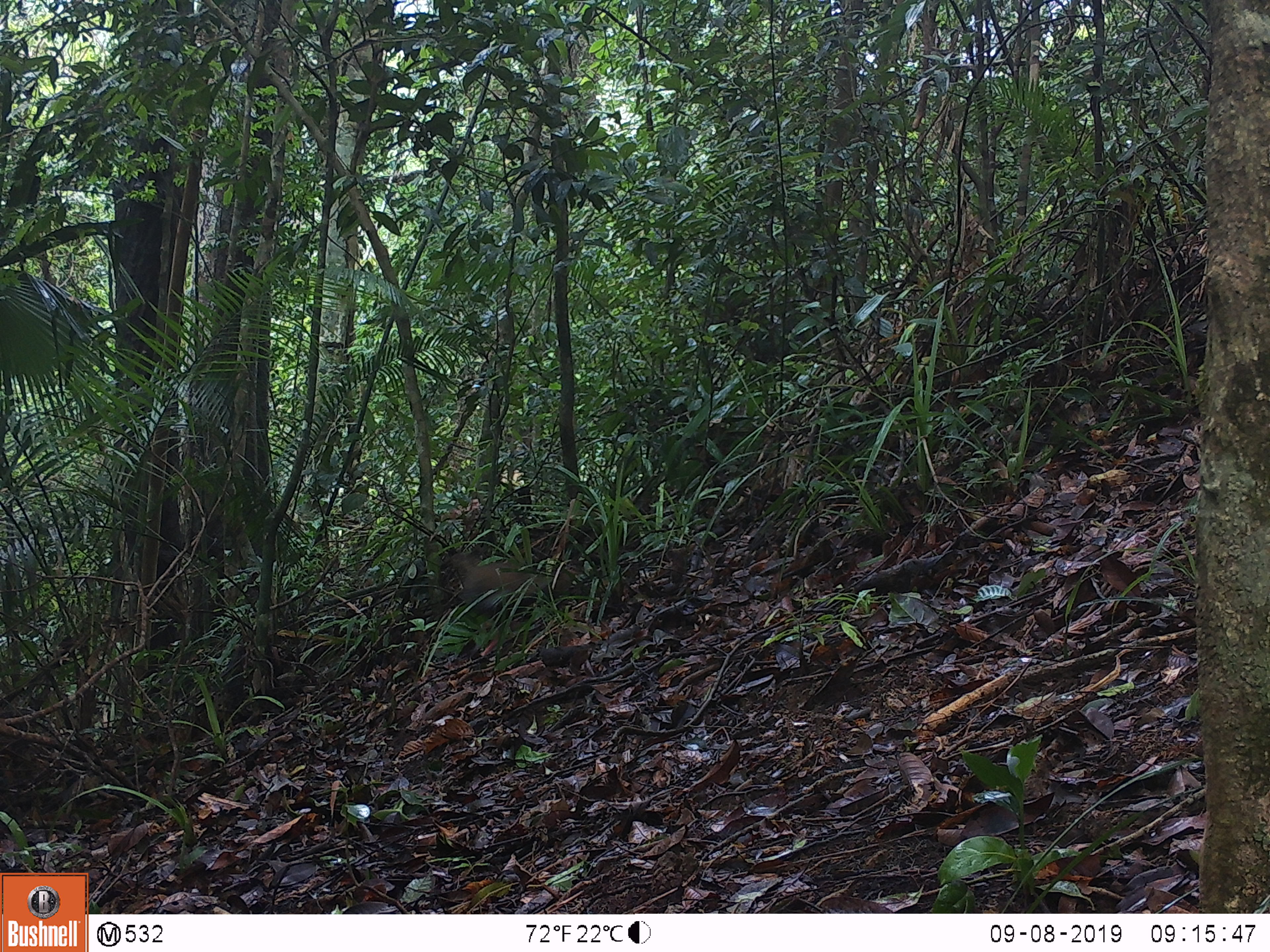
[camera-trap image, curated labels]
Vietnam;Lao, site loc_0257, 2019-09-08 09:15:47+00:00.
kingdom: Animalia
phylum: Chordata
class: Aves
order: Galliformes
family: Phasianidae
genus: Lophura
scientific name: Lophura nycthemera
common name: silver pheasant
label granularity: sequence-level